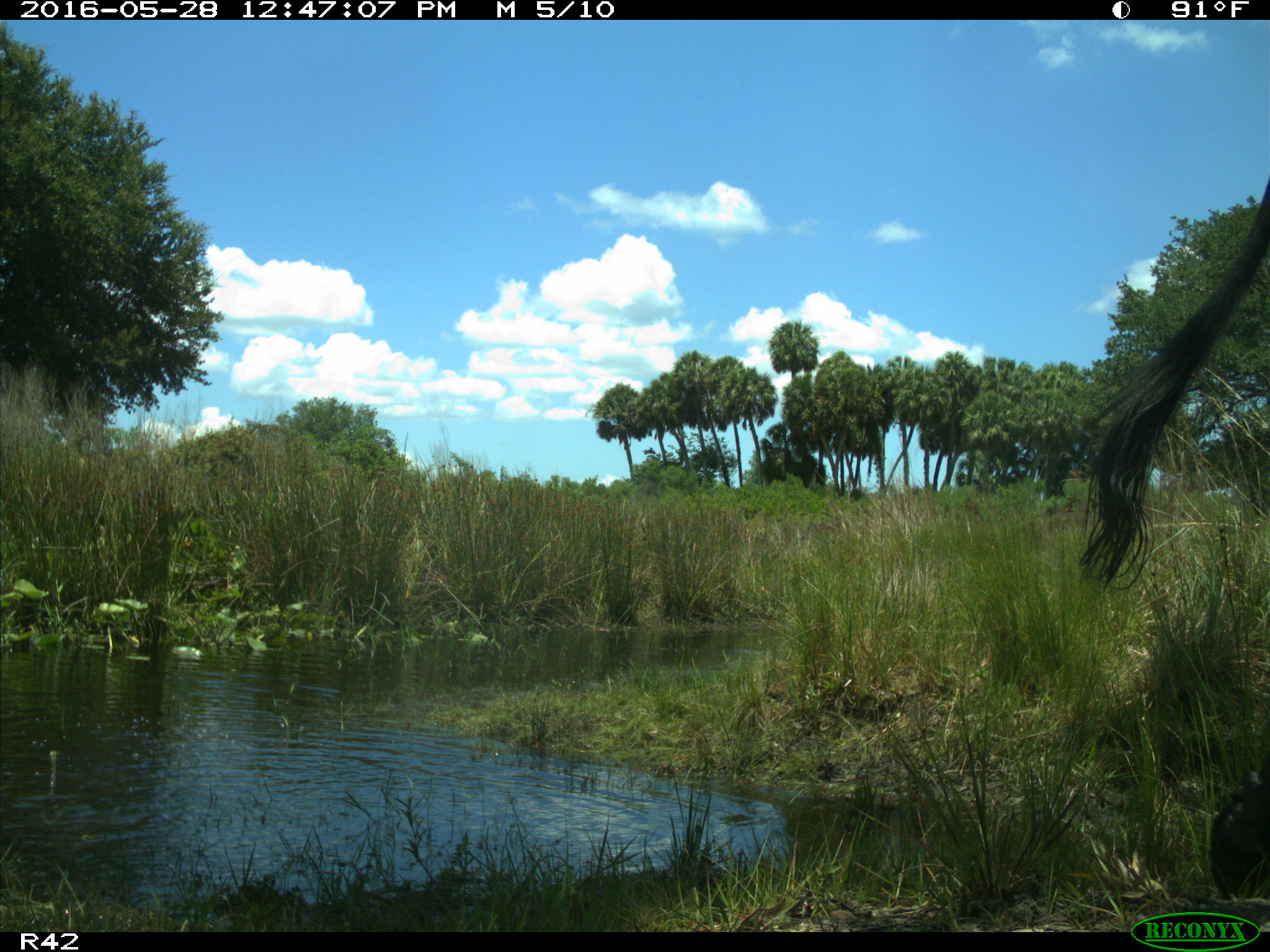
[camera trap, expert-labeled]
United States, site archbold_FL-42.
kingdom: Animalia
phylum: Chordata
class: Mammalia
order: Artiodactyla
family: Bovidae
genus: Bos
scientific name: Bos taurus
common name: domestic cow